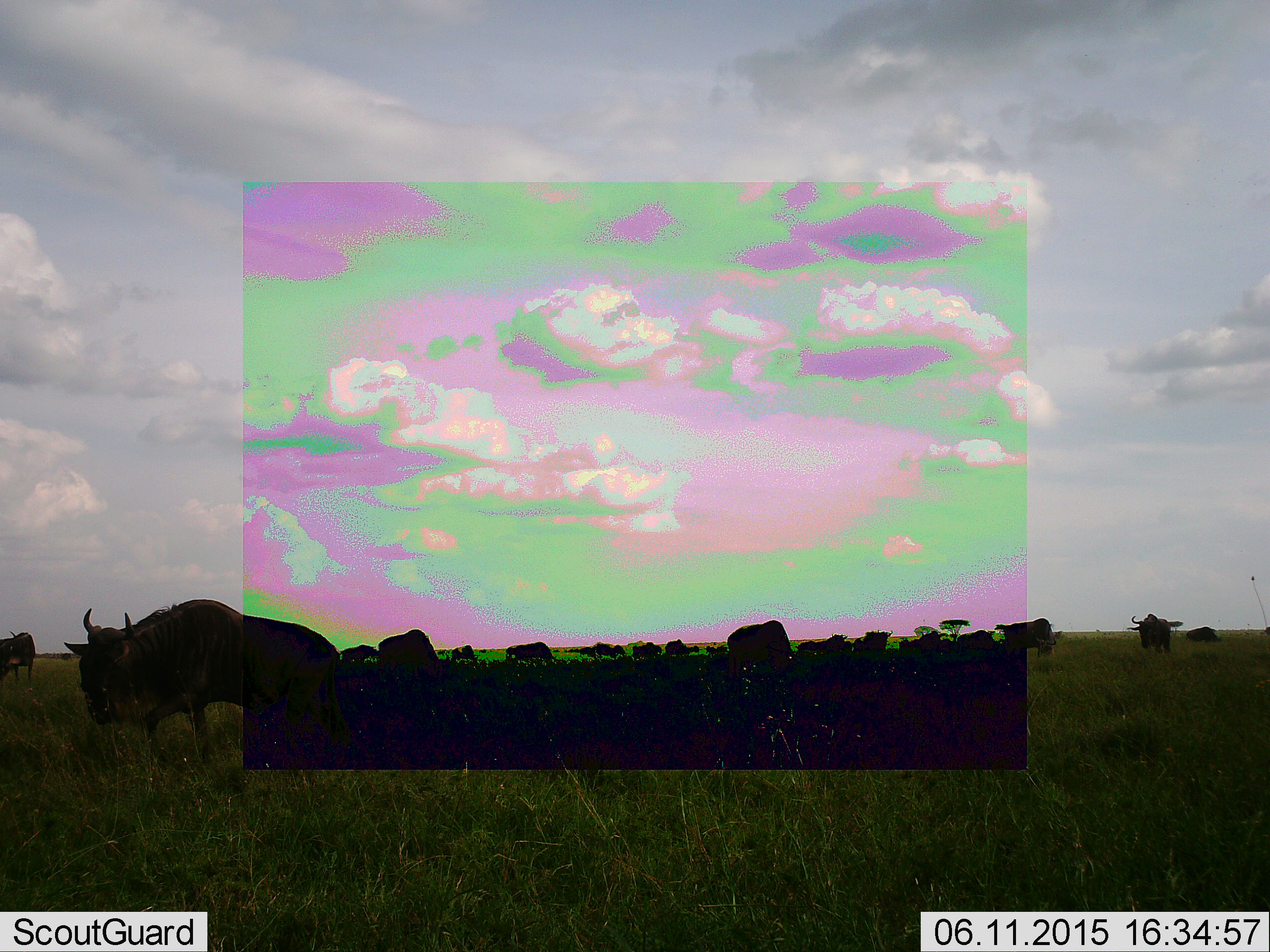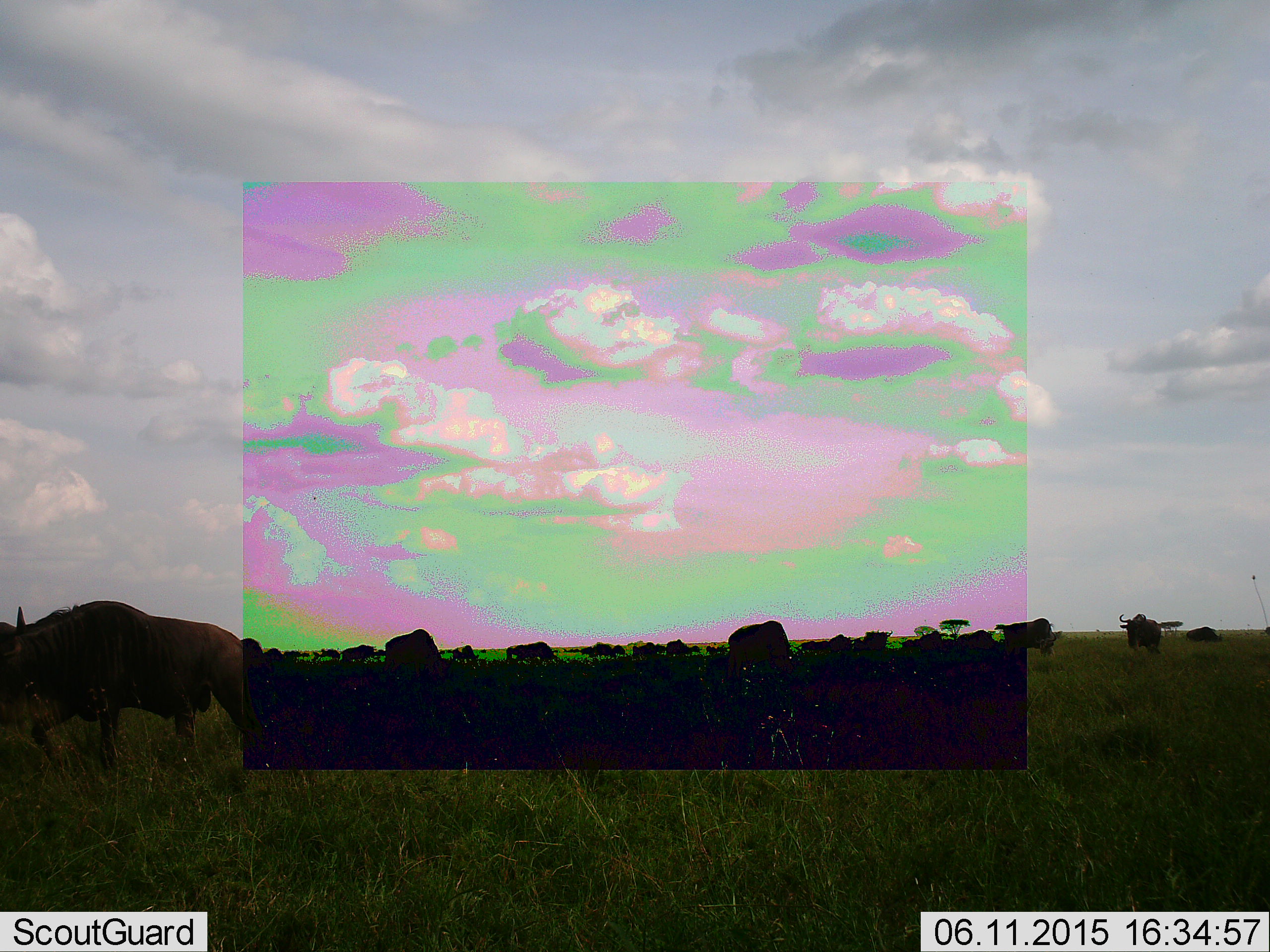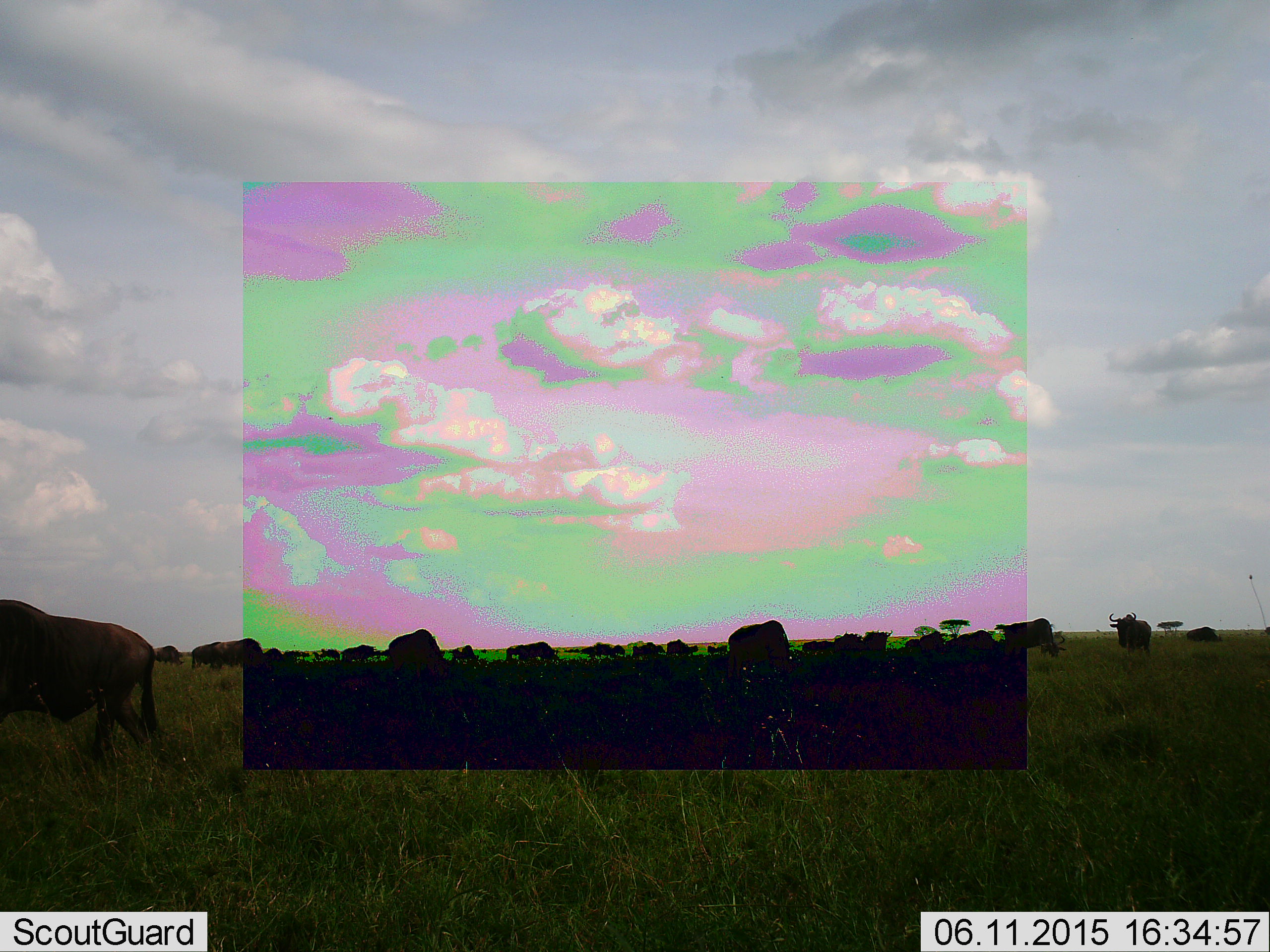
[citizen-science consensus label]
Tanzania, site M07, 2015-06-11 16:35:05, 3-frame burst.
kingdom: Animalia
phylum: Chordata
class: Mammalia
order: Artiodactyla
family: Bovidae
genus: Connochaetes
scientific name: Connochaetes taurinus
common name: blue wildebeest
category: wildebeest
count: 11-50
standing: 60%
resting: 0%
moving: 70%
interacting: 0%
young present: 0%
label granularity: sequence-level